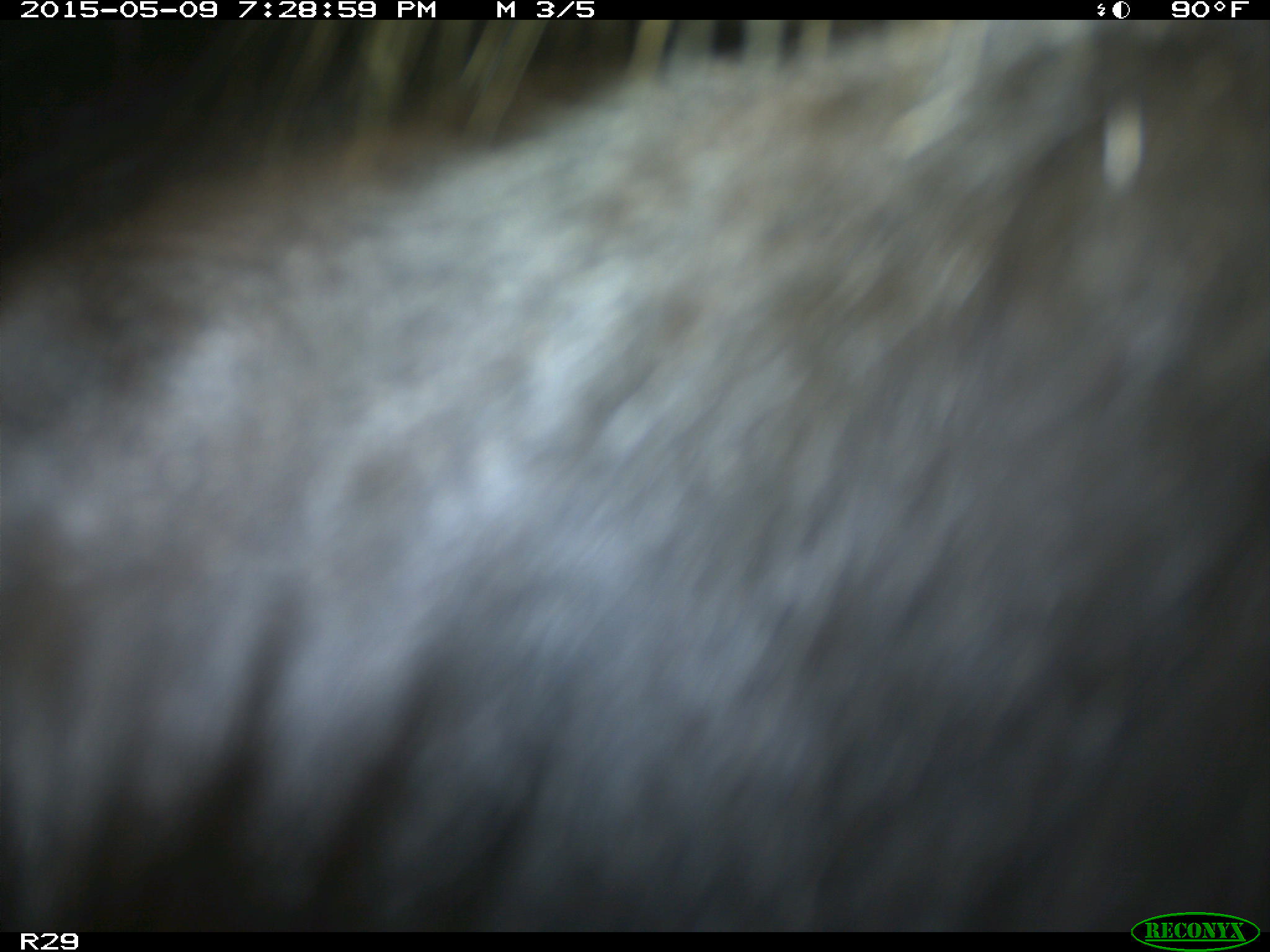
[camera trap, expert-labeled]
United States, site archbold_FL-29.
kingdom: Animalia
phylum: Chordata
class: Mammalia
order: Artiodactyla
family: Bovidae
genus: Bos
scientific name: Bos taurus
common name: domestic cow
Bos taurus (domestic cow).